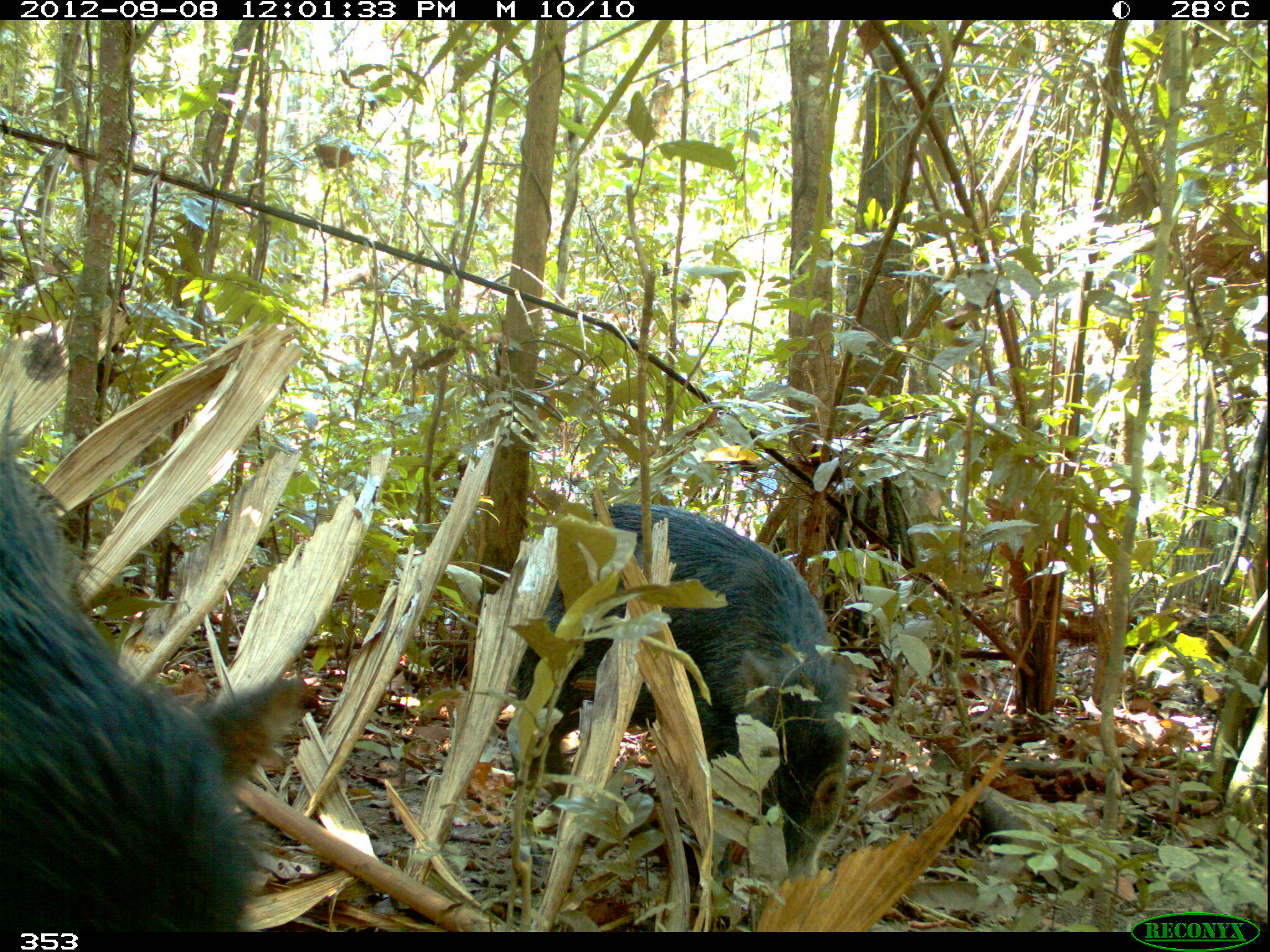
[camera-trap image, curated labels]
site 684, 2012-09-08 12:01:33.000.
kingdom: Animalia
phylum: Chordata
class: Mammalia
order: Artiodactyla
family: Tayassuidae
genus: Tayassu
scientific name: Tayassu pecari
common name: white-lipped peccary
Tayassu pecari (white-lipped peccary).